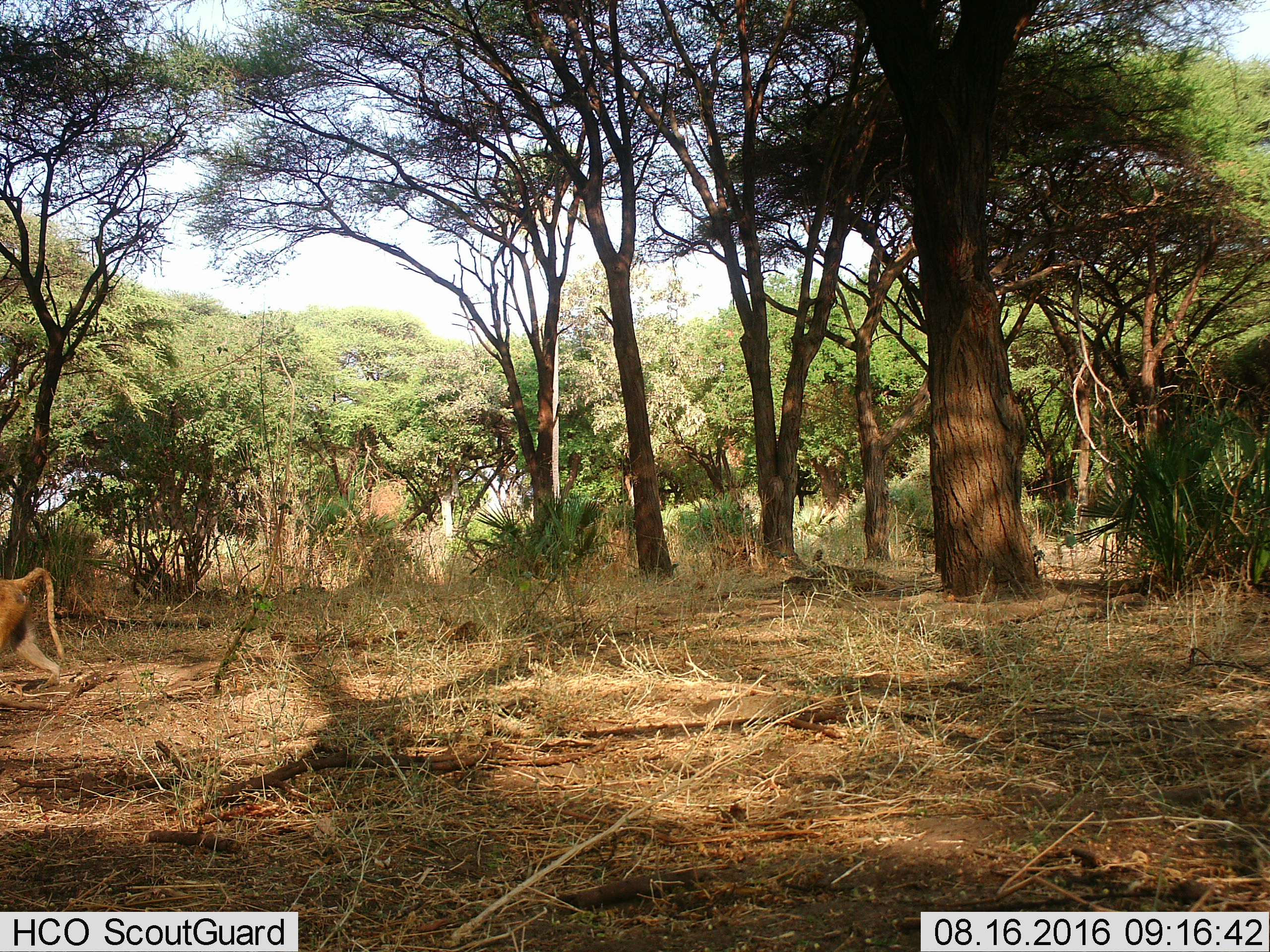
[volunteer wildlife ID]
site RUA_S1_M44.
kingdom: Animalia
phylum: Chordata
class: Mammalia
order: Primates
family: Cercopithecidae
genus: Papio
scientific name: Papio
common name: baboon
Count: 1.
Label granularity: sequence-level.